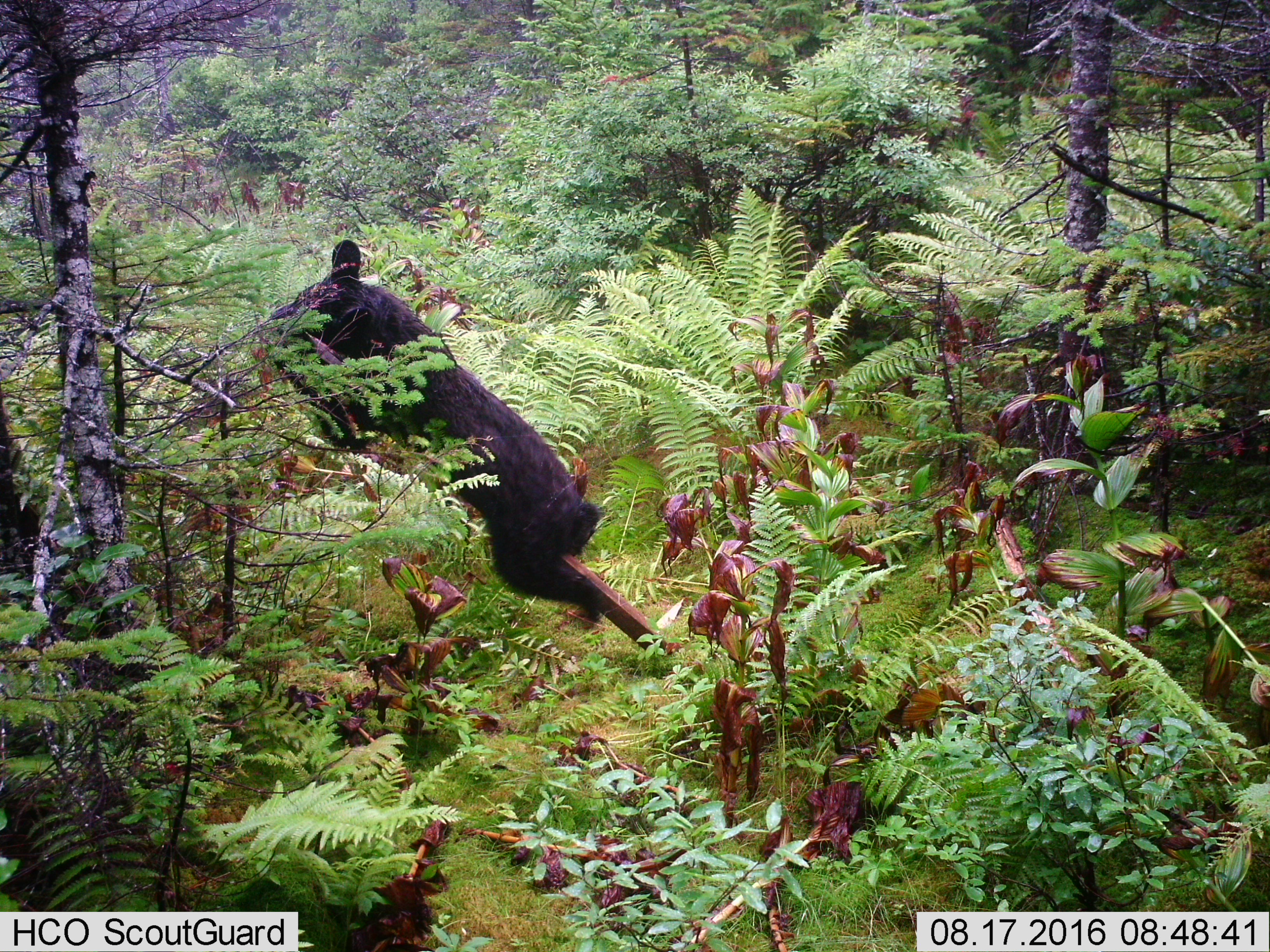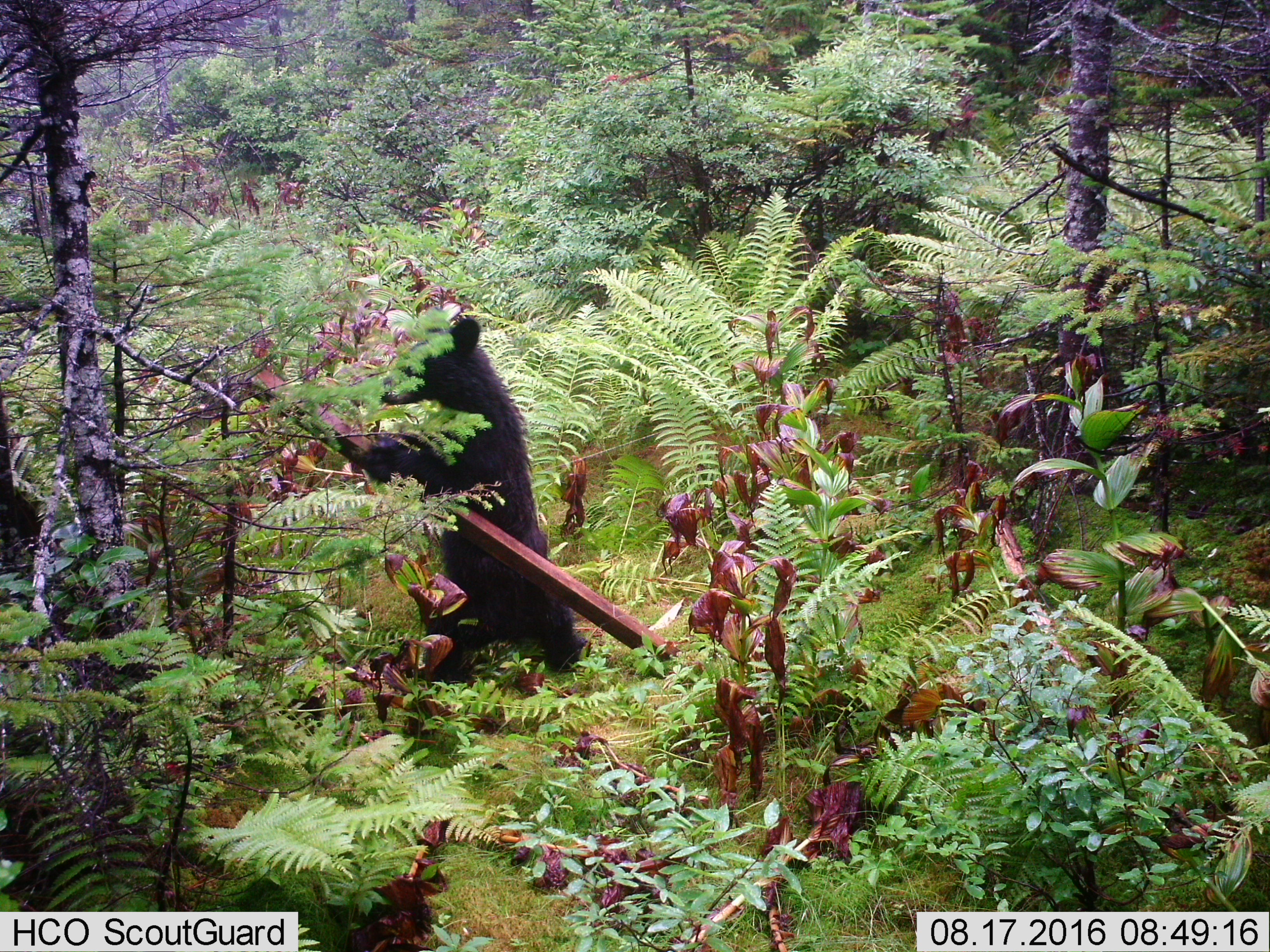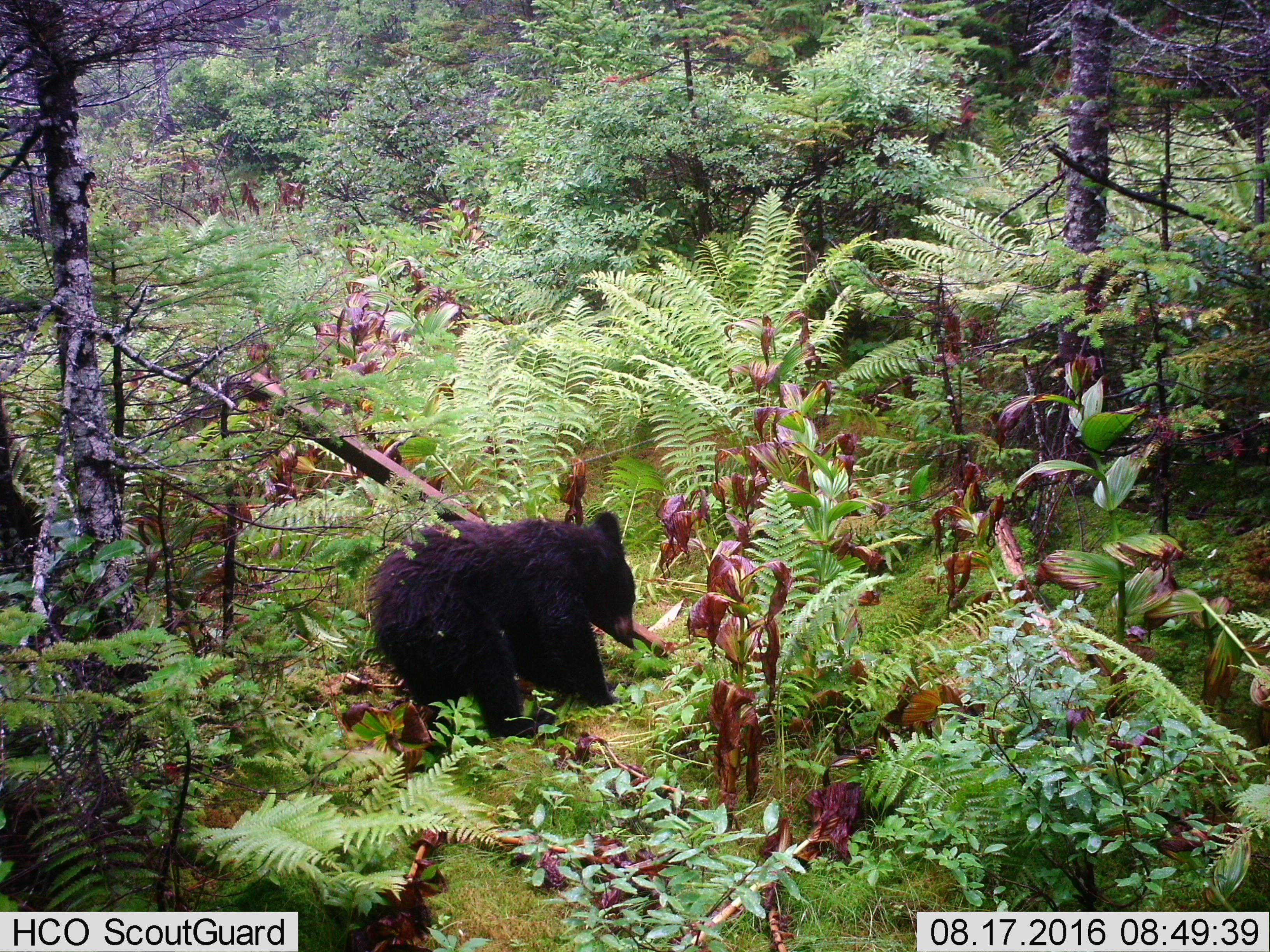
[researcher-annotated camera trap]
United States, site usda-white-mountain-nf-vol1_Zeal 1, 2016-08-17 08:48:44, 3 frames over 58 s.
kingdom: Animalia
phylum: Chordata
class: Mammalia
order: Carnivora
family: Ursidae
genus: Ursus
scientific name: Ursus americanus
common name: black bear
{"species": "black bear (Ursus americanus)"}